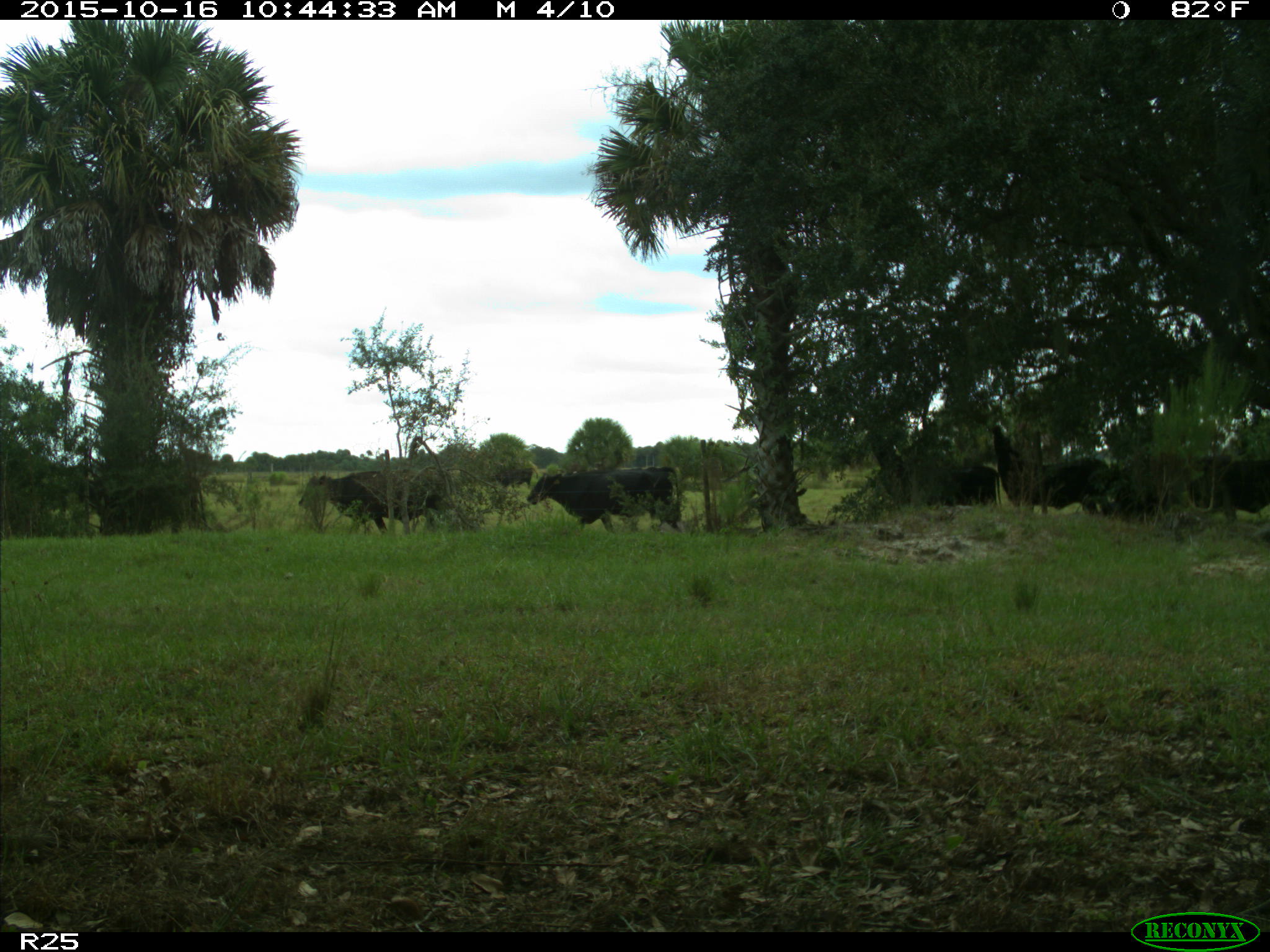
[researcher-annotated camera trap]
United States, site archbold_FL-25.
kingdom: Animalia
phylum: Chordata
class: Mammalia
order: Artiodactyla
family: Bovidae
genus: Bos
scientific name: Bos taurus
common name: domestic cow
Bos taurus (domestic cow).